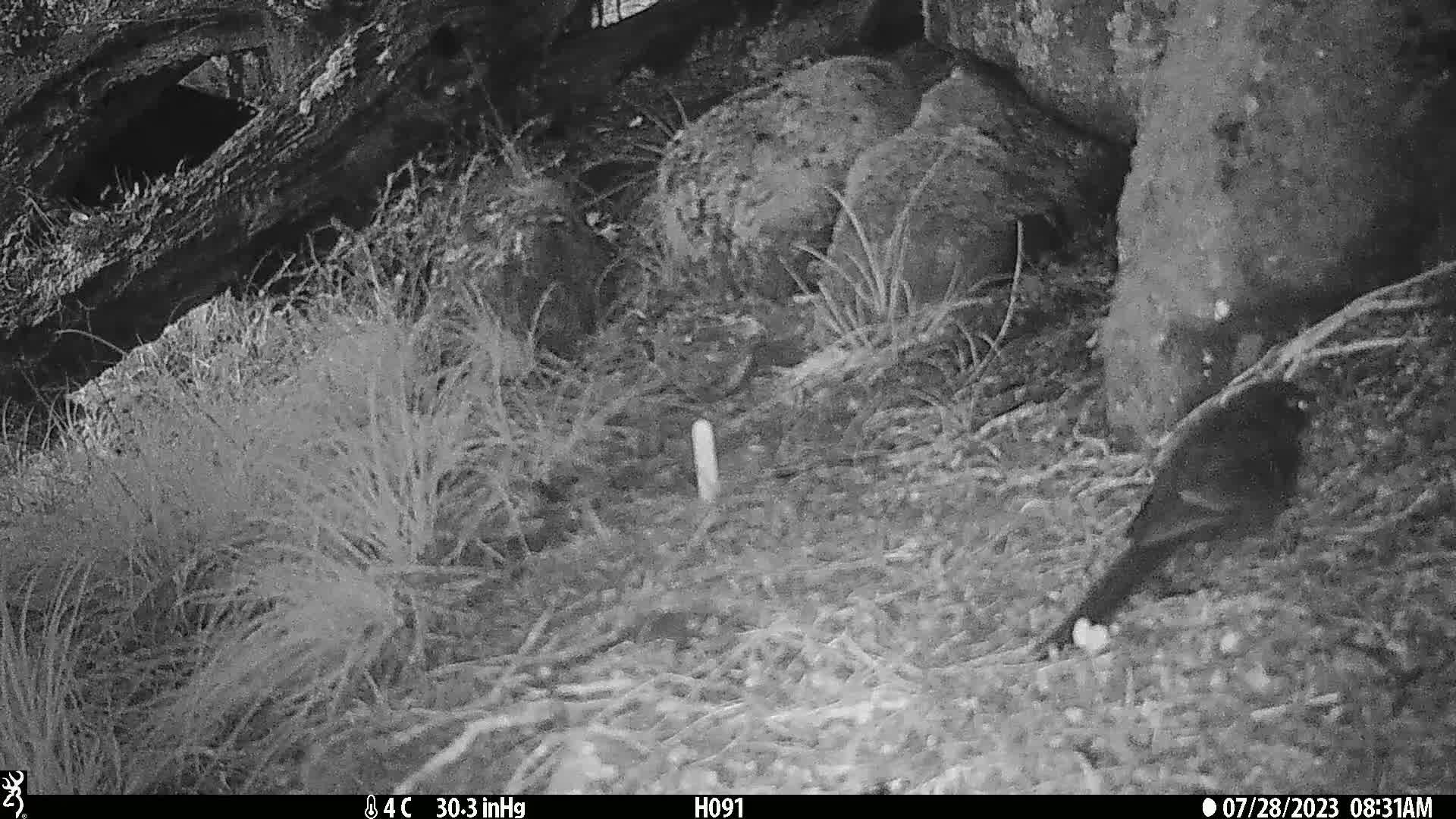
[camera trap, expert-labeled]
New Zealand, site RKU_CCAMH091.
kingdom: Animalia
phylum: Chordata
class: Aves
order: Passeriformes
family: Turdidae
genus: Turdus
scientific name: Turdus merula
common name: eurasian blackbird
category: blackbird